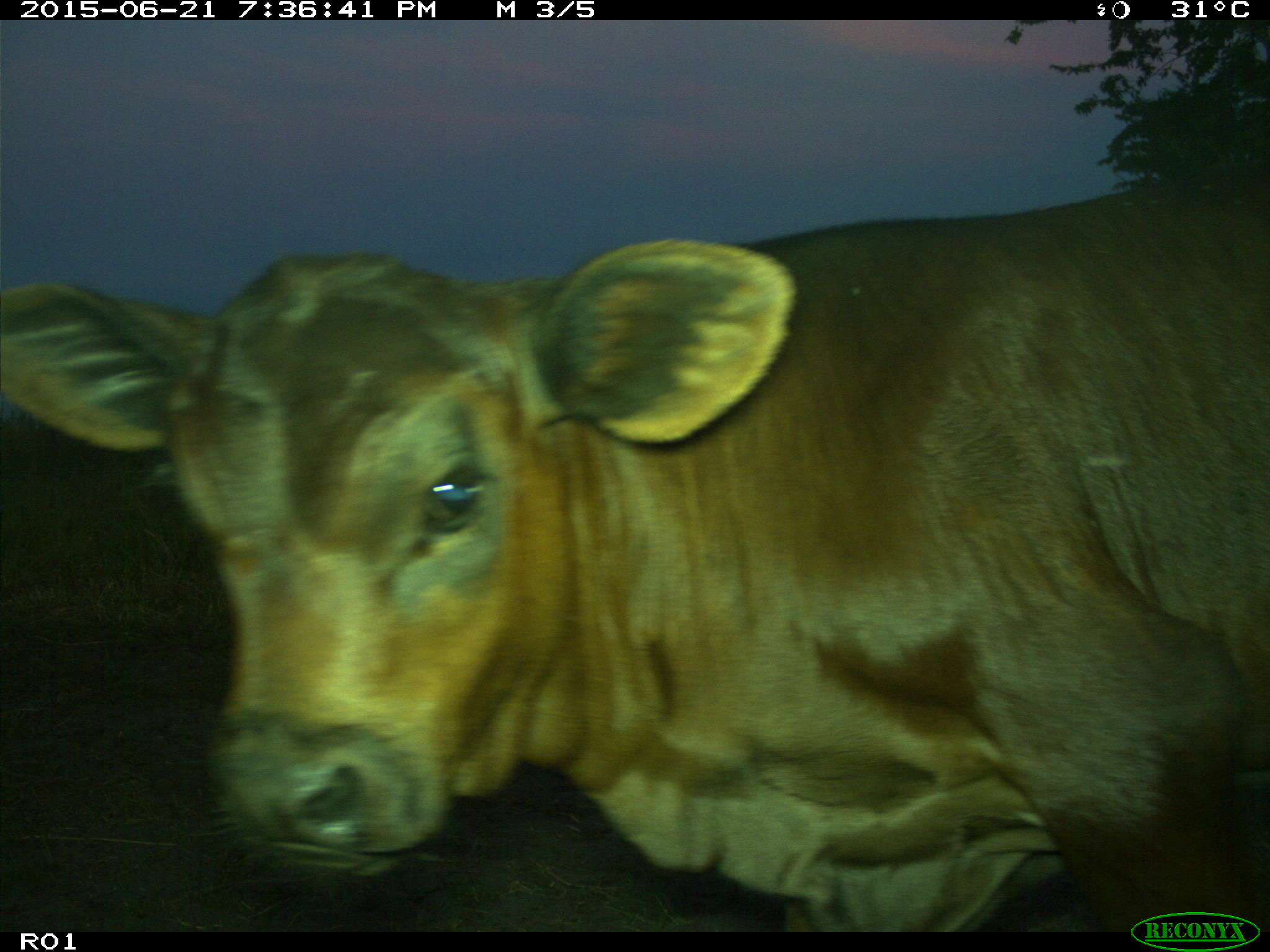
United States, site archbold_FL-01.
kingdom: Animalia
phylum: Chordata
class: Mammalia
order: Artiodactyla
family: Bovidae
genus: Bos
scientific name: Bos taurus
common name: domestic cow